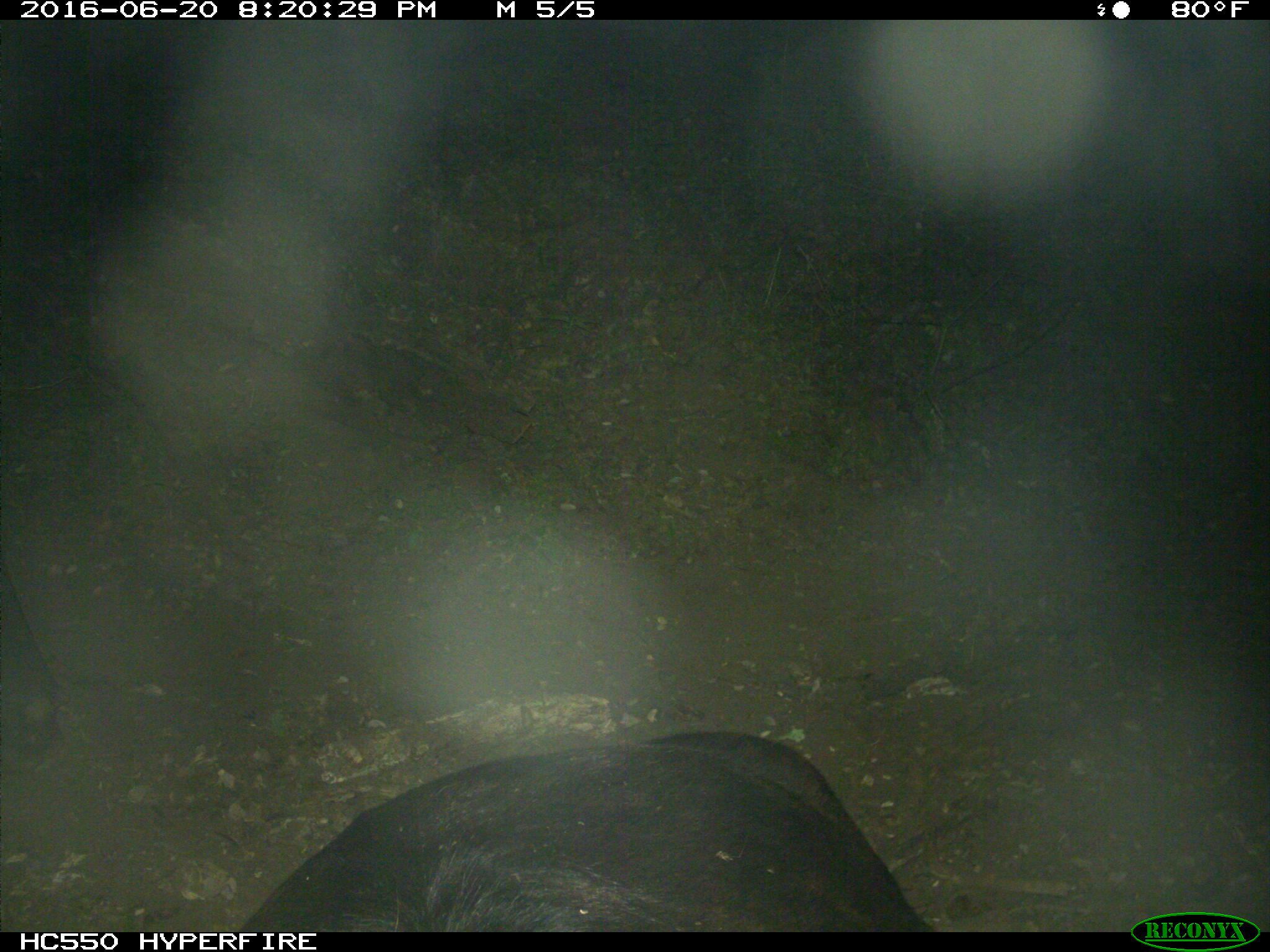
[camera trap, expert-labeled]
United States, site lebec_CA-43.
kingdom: Animalia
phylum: Chordata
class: Mammalia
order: Artiodactyla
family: Bovidae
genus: Bos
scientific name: Bos taurus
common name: domestic cow